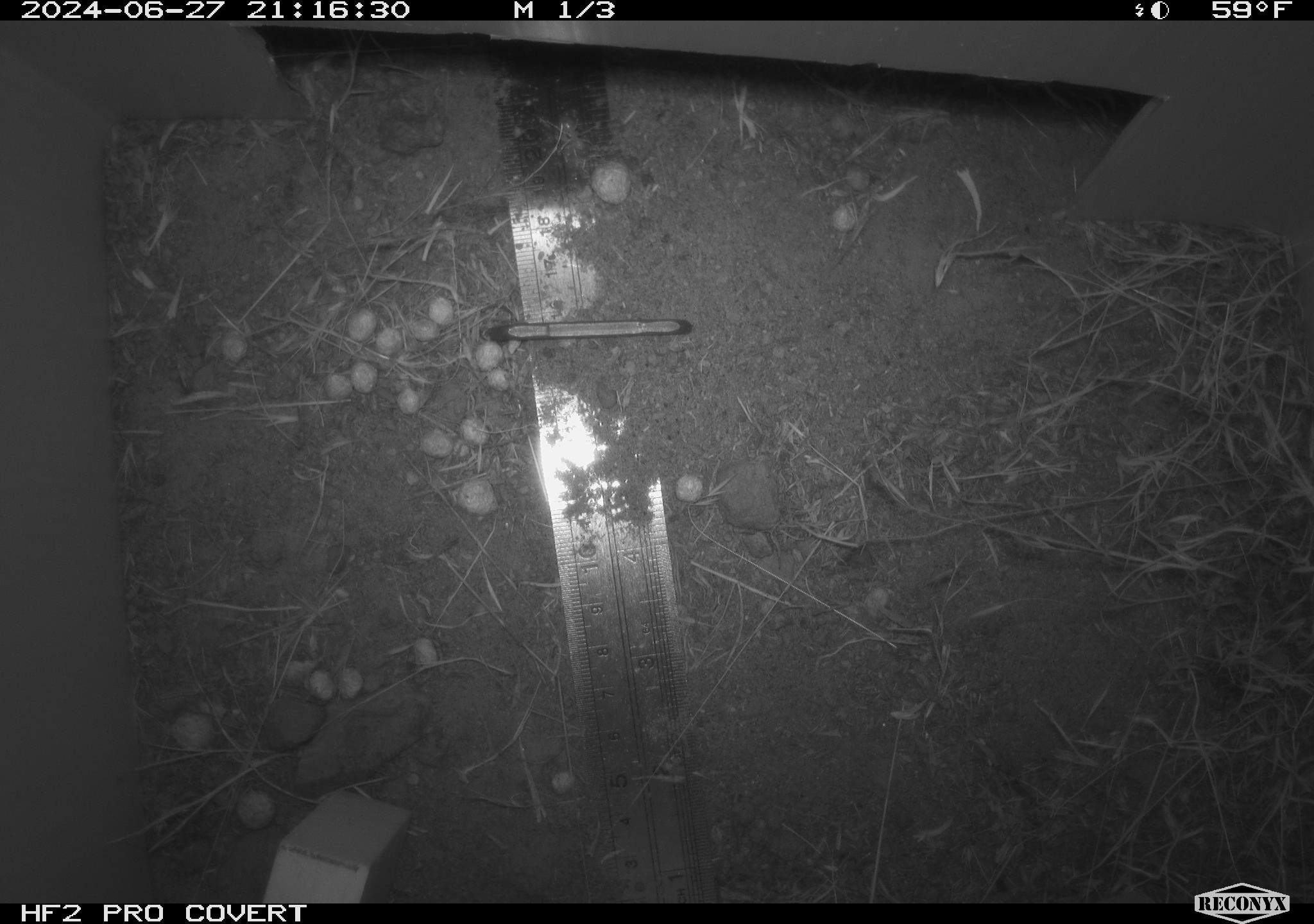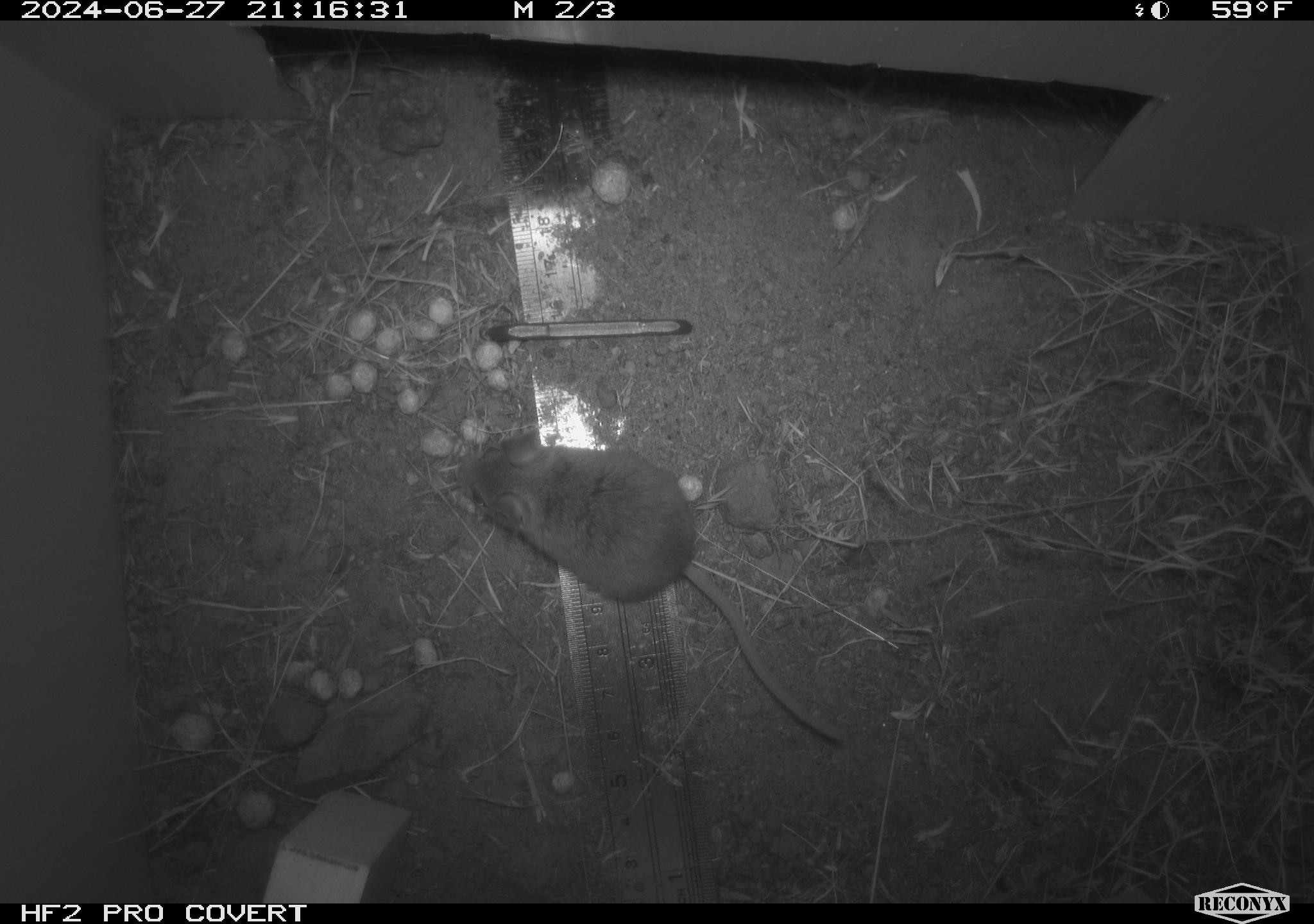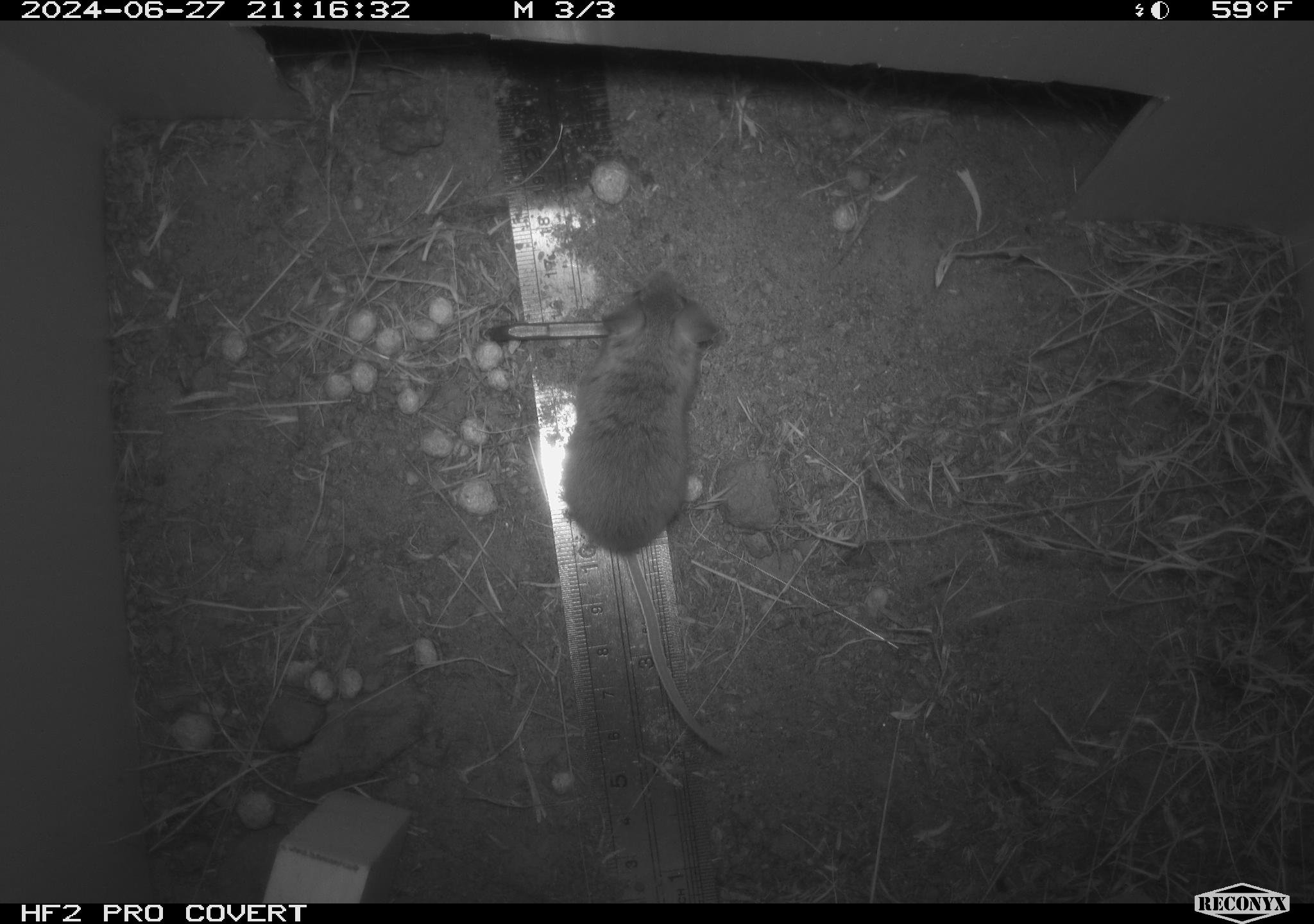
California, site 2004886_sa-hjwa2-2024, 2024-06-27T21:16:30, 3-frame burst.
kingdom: Animalia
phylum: Chordata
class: Mammalia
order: Rodentia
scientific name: Rodentia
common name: rodent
Rodent (Rodentia).